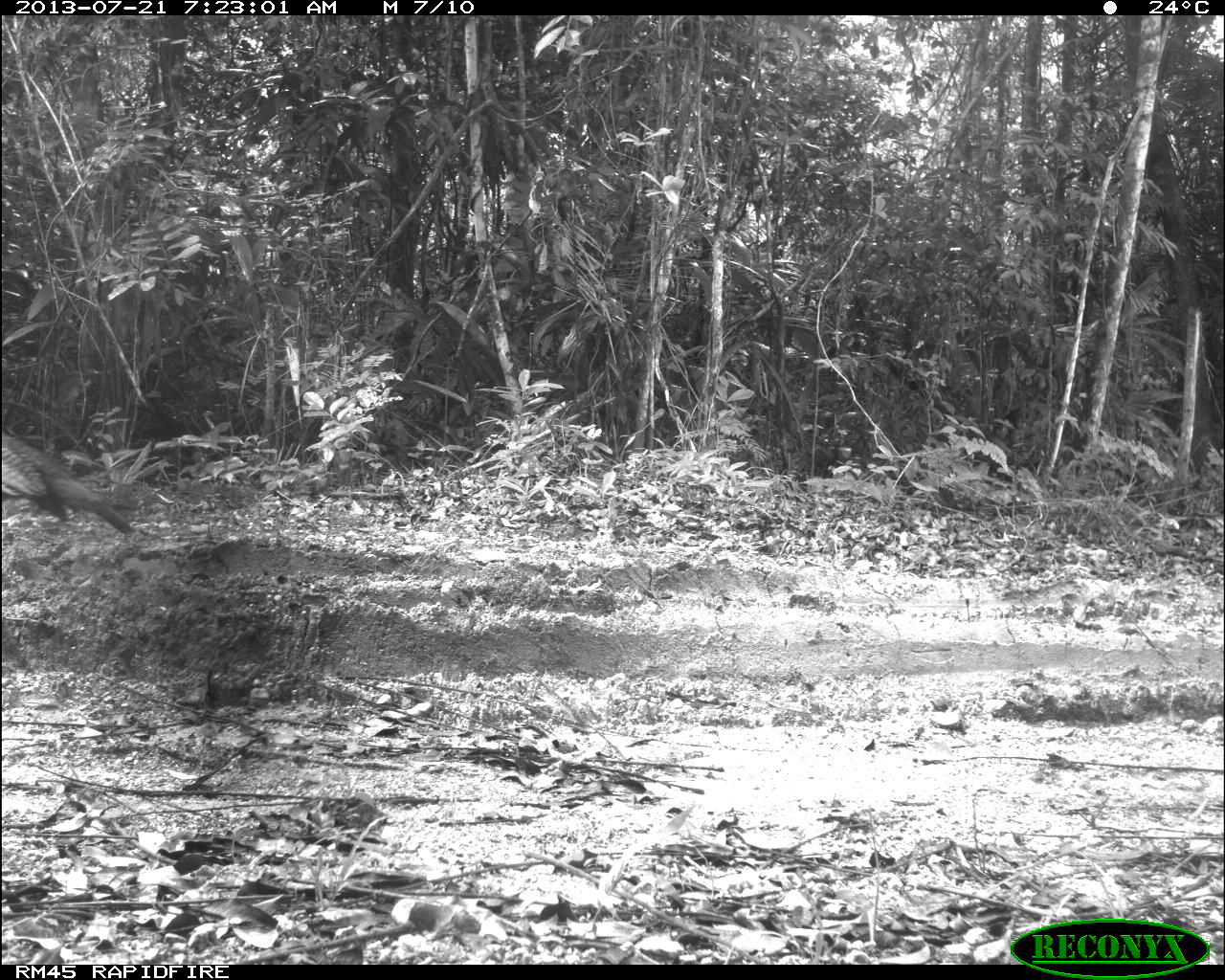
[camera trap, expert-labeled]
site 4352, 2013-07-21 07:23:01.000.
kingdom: Animalia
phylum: Chordata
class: Aves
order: Galliformes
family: Phasianidae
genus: Meleagris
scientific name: Meleagris ocellata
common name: ocellated turkey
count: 1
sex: male